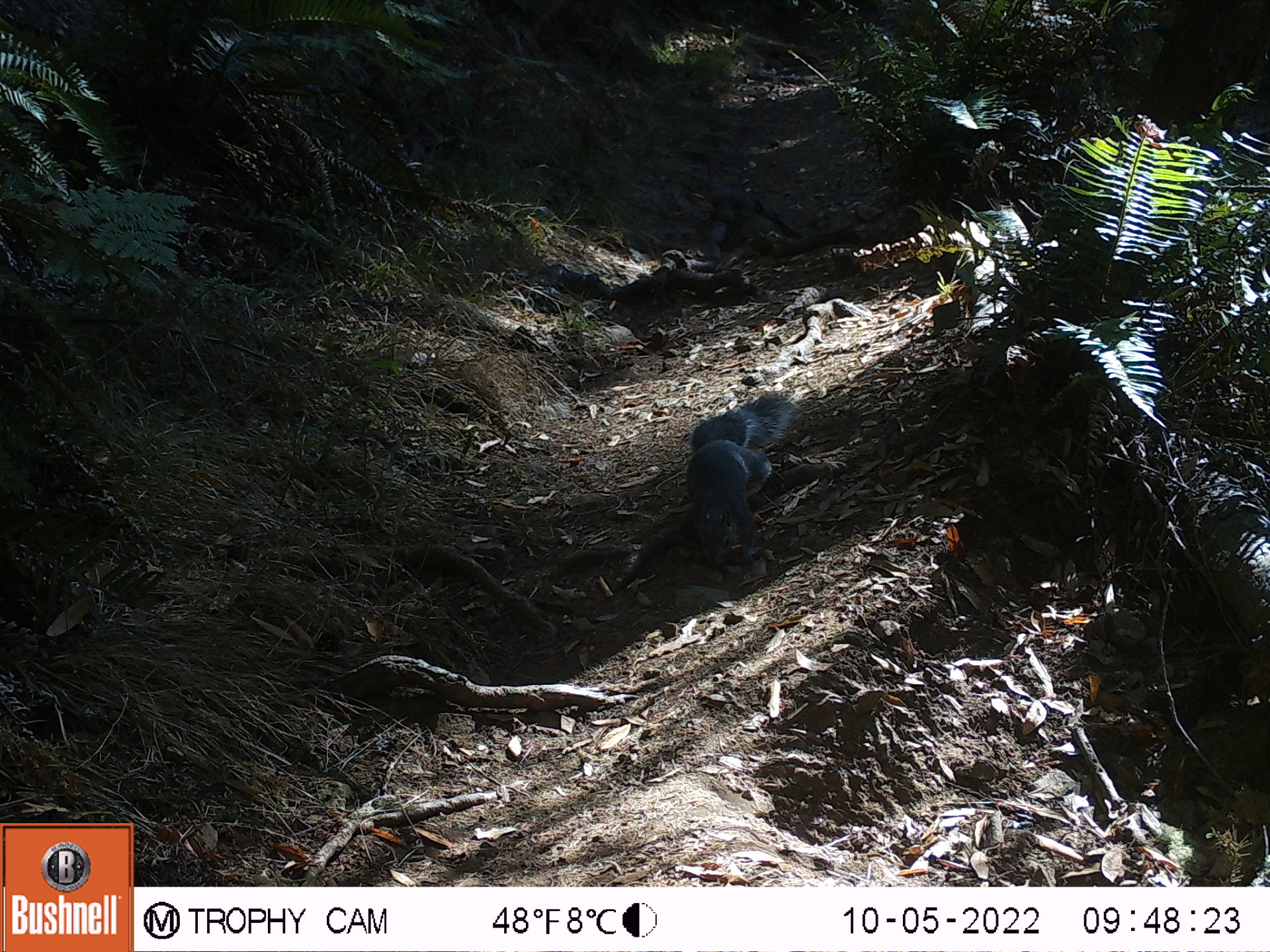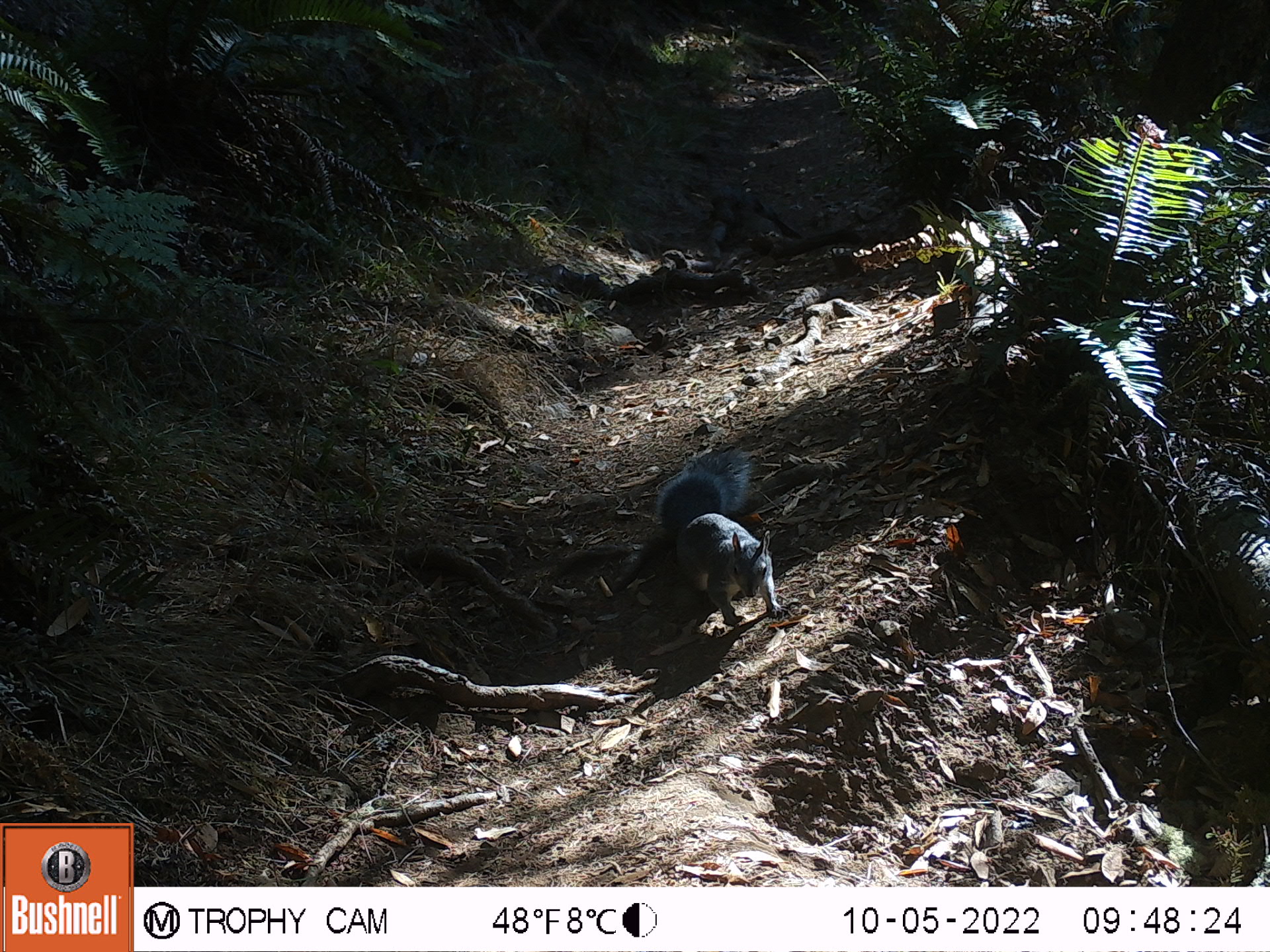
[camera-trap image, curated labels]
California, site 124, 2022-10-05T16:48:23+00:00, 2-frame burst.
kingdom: Animalia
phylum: Chordata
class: Mammalia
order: Rodentia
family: Sciuridae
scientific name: Sciuridae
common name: squirrel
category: unknown squirrel